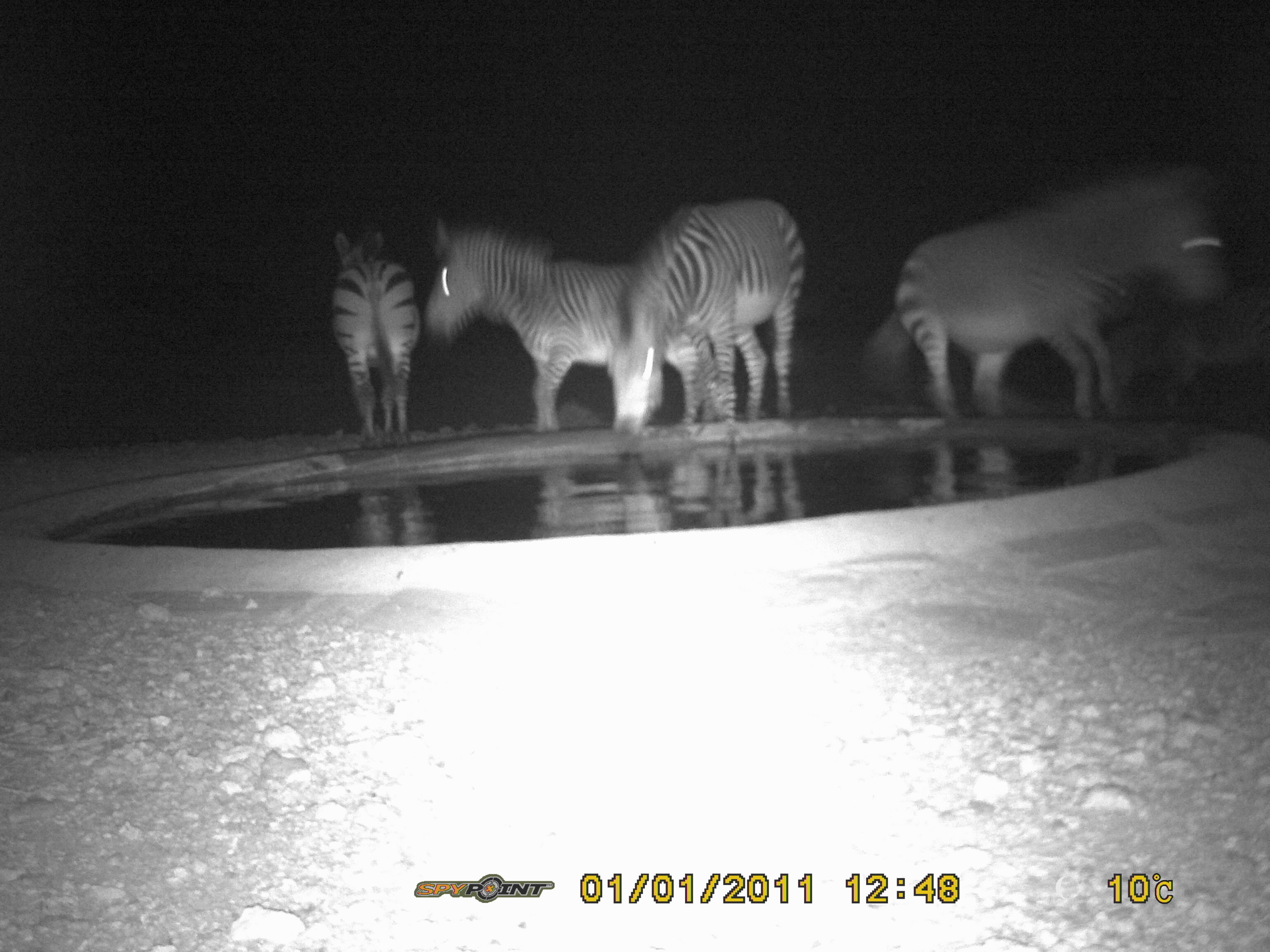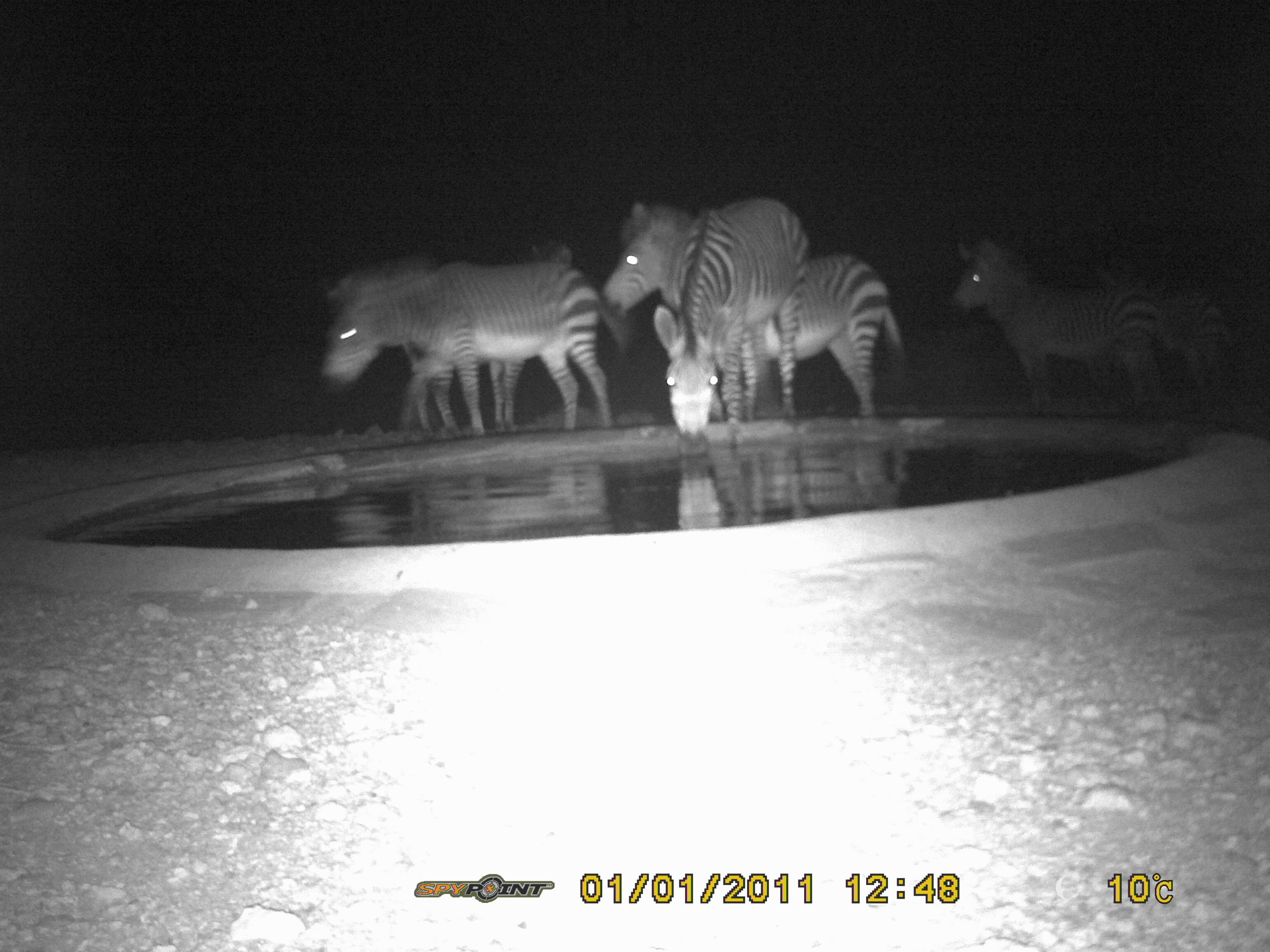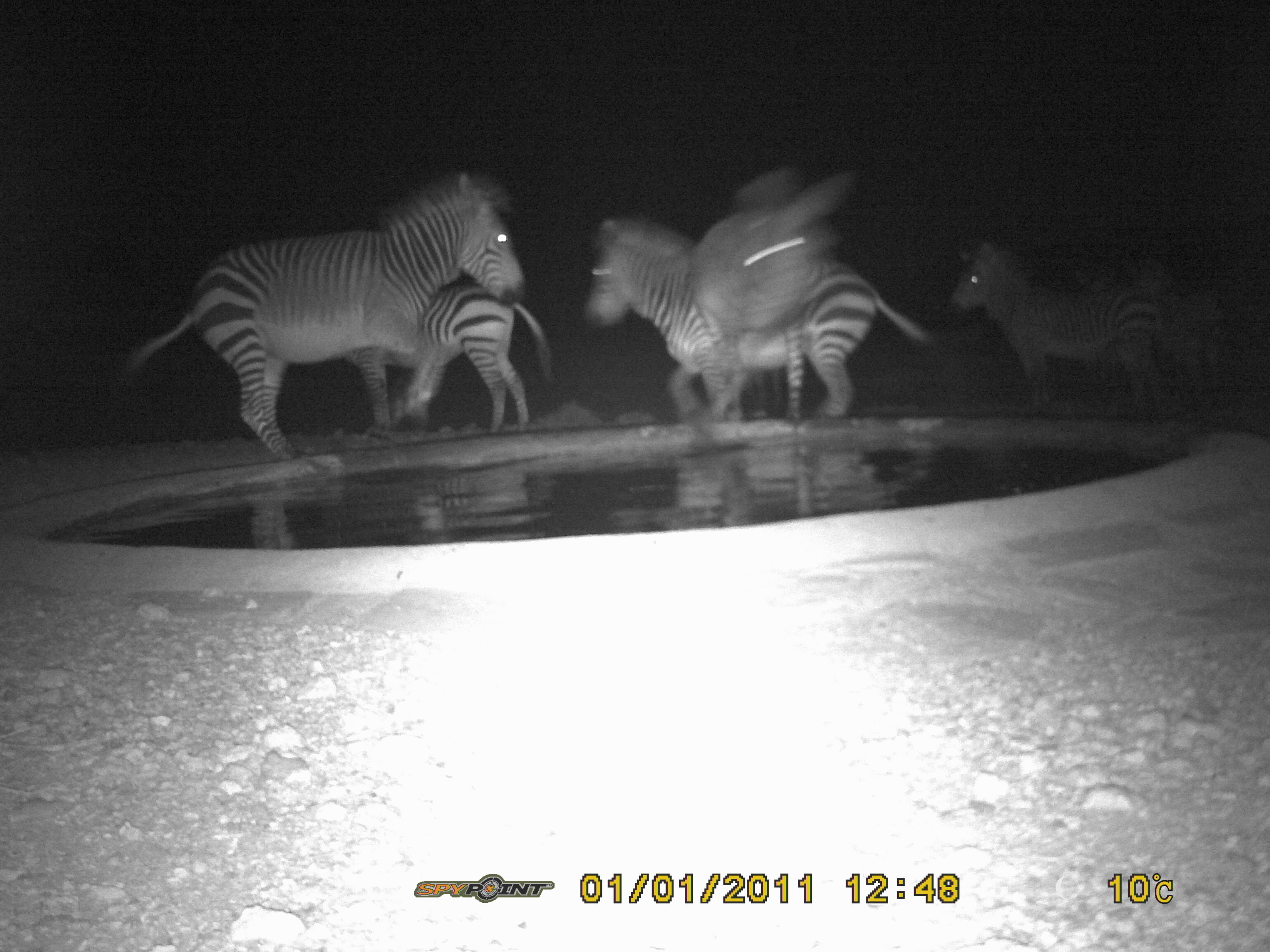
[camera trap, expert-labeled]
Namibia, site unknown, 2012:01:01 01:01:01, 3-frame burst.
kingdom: Animalia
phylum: Chordata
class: Mammalia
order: Perissodactyla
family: Equidae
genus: Equus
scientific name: Equus zebra hartmannae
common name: hartmann's mountain zebra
Equus zebra hartmannae (hartmann's mountain zebra).